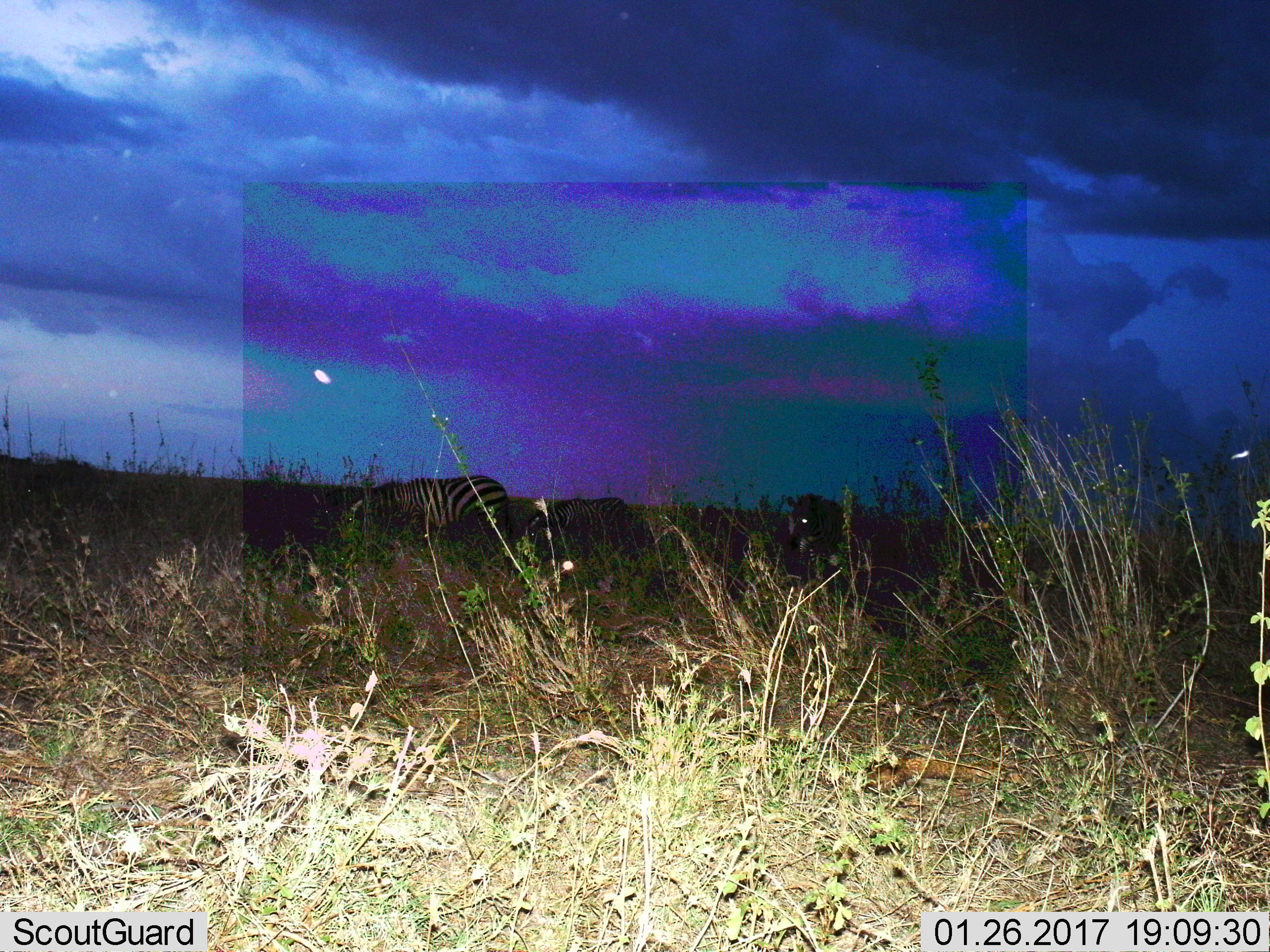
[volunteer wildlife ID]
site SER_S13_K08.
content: unidentified animal